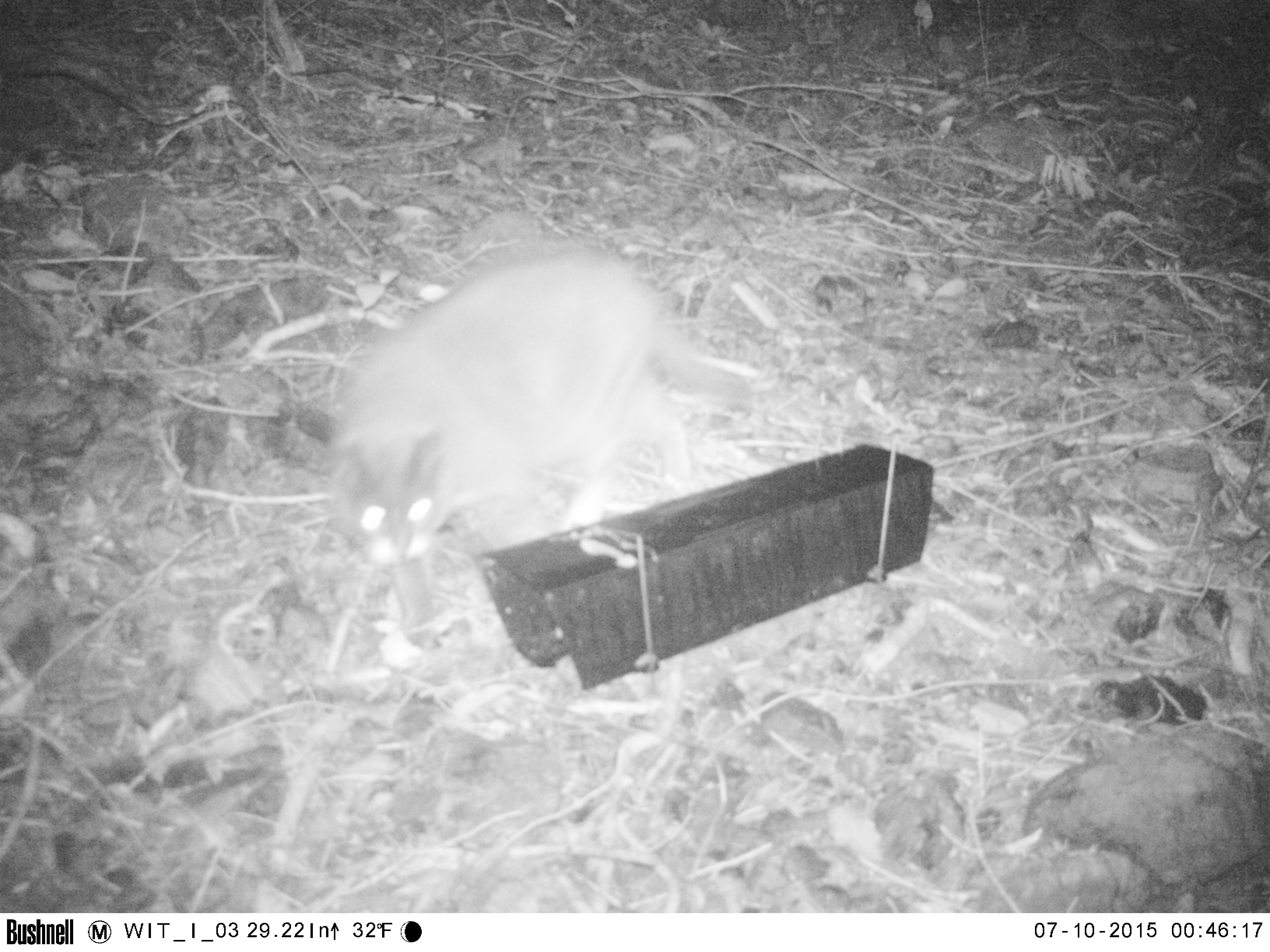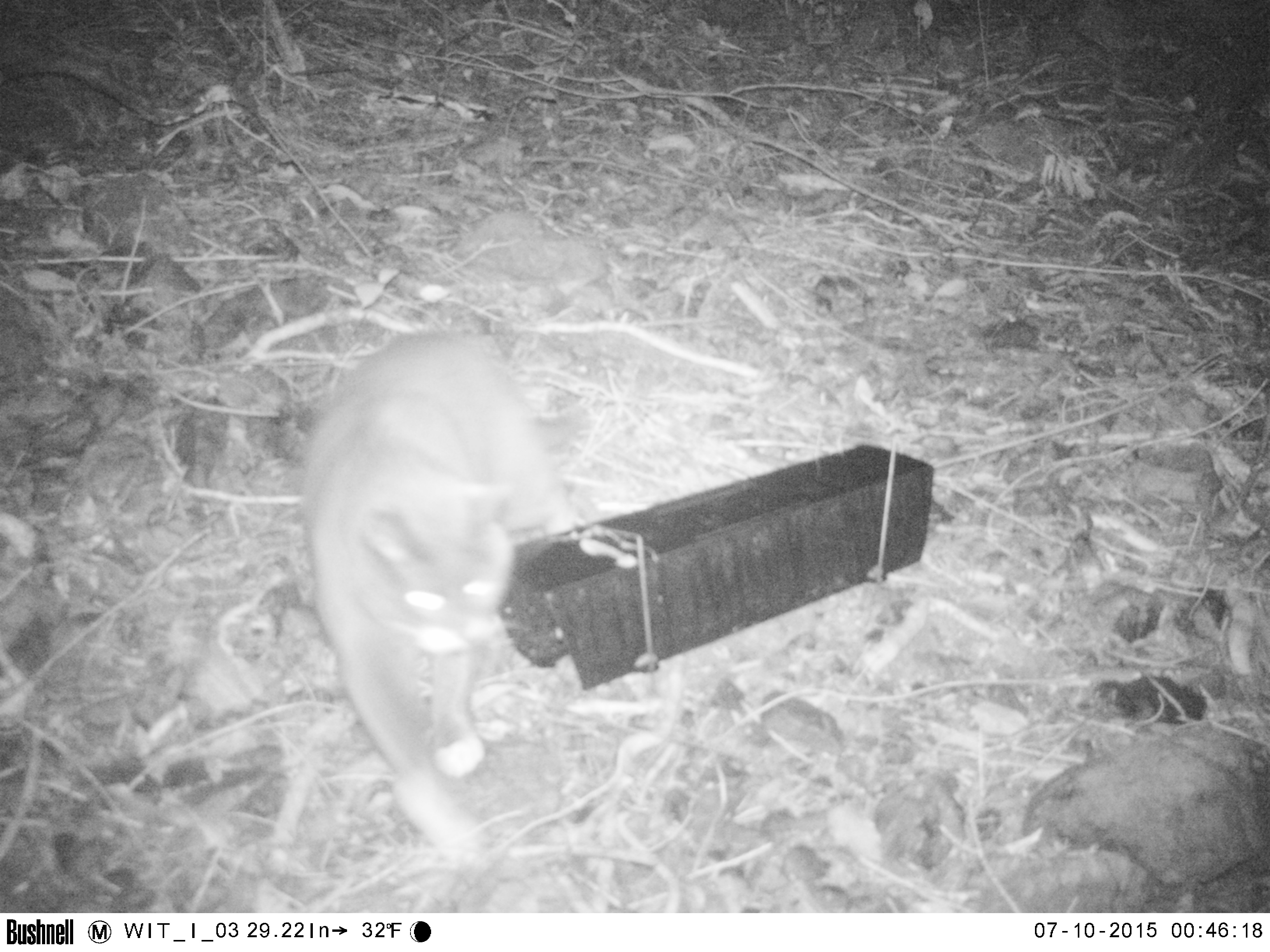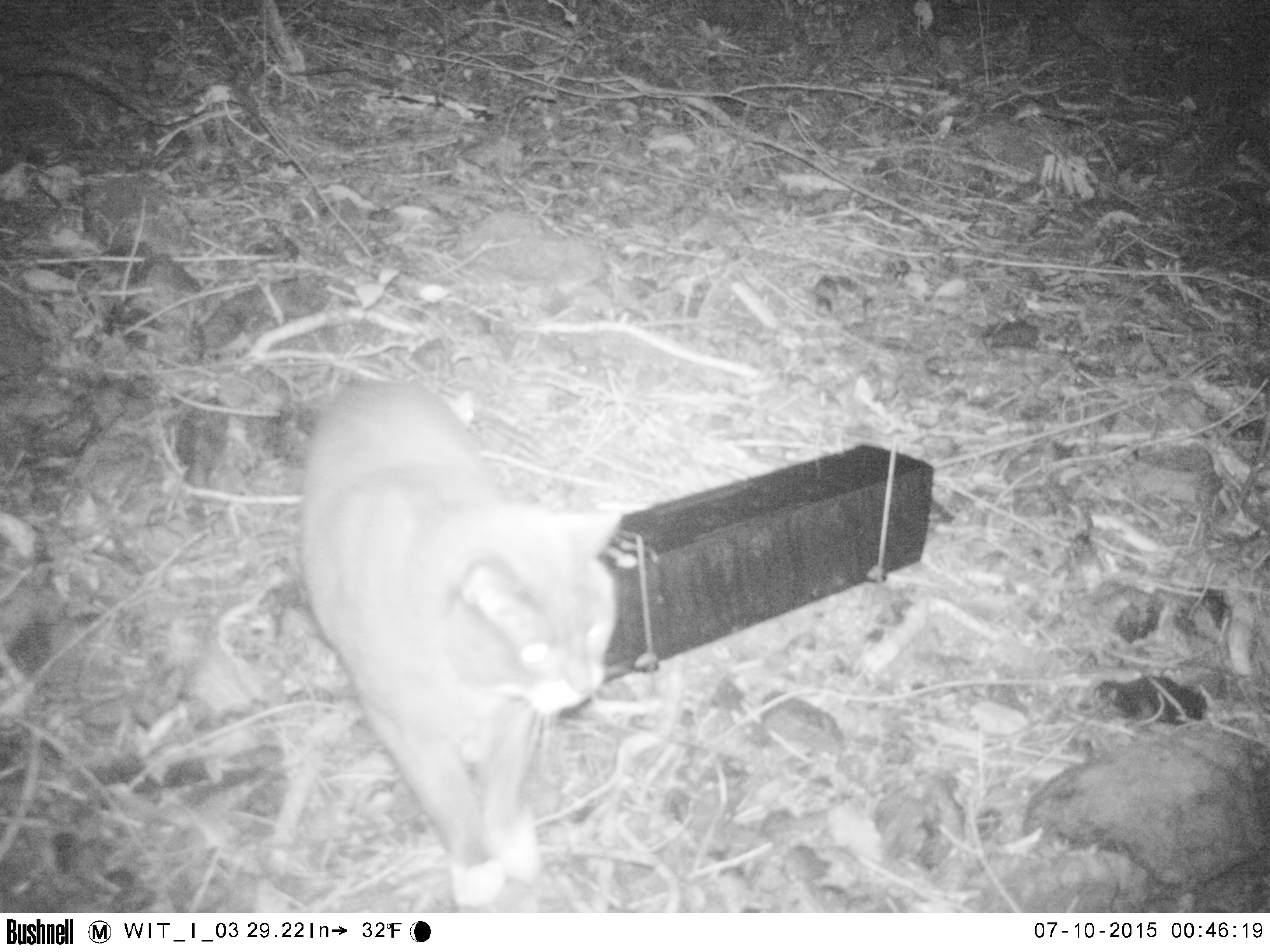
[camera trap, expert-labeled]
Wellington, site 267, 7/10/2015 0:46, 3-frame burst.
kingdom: Animalia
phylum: Chordata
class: Mammalia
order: Carnivora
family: Felidae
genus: Felis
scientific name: Felis catus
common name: cat